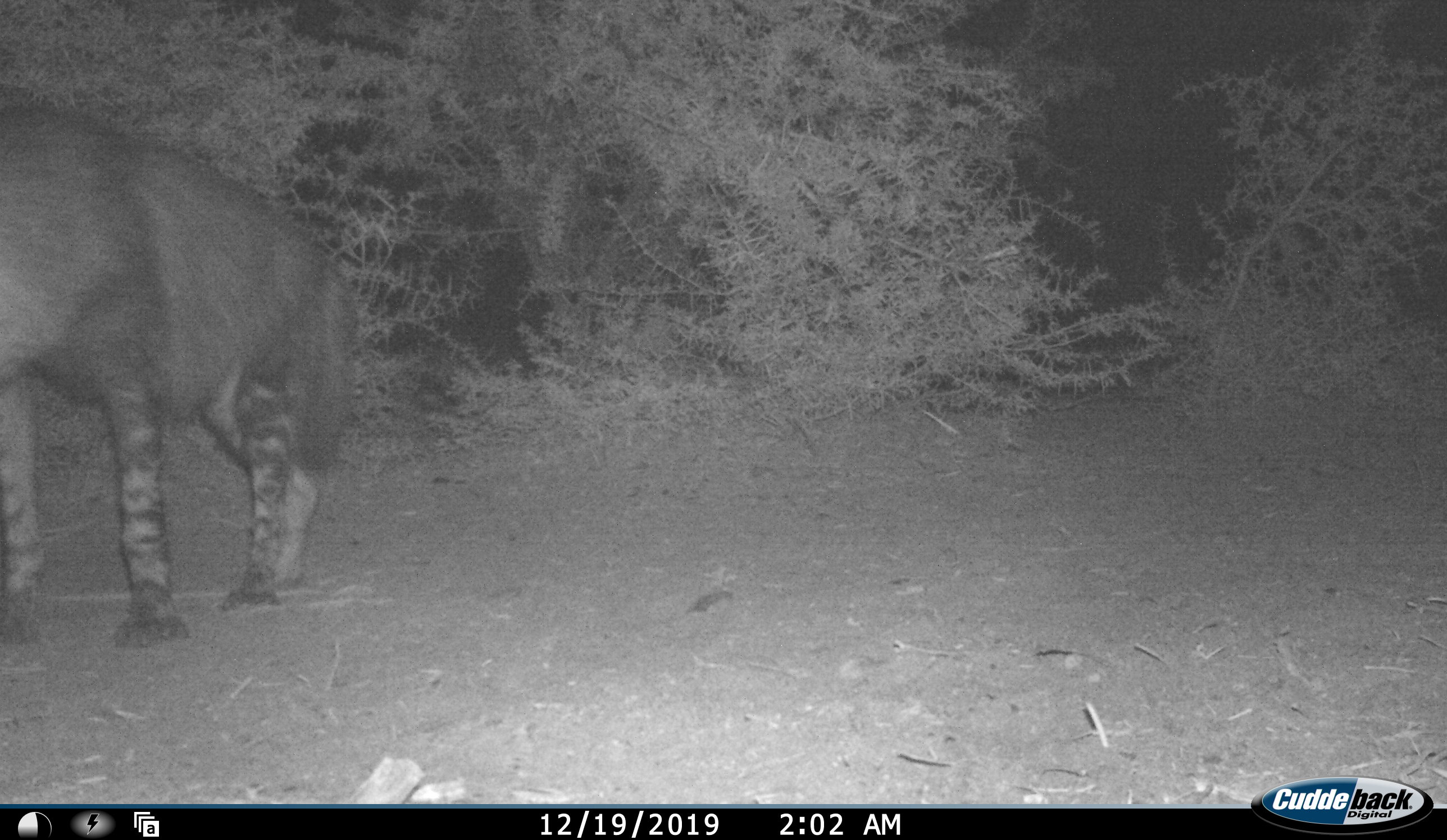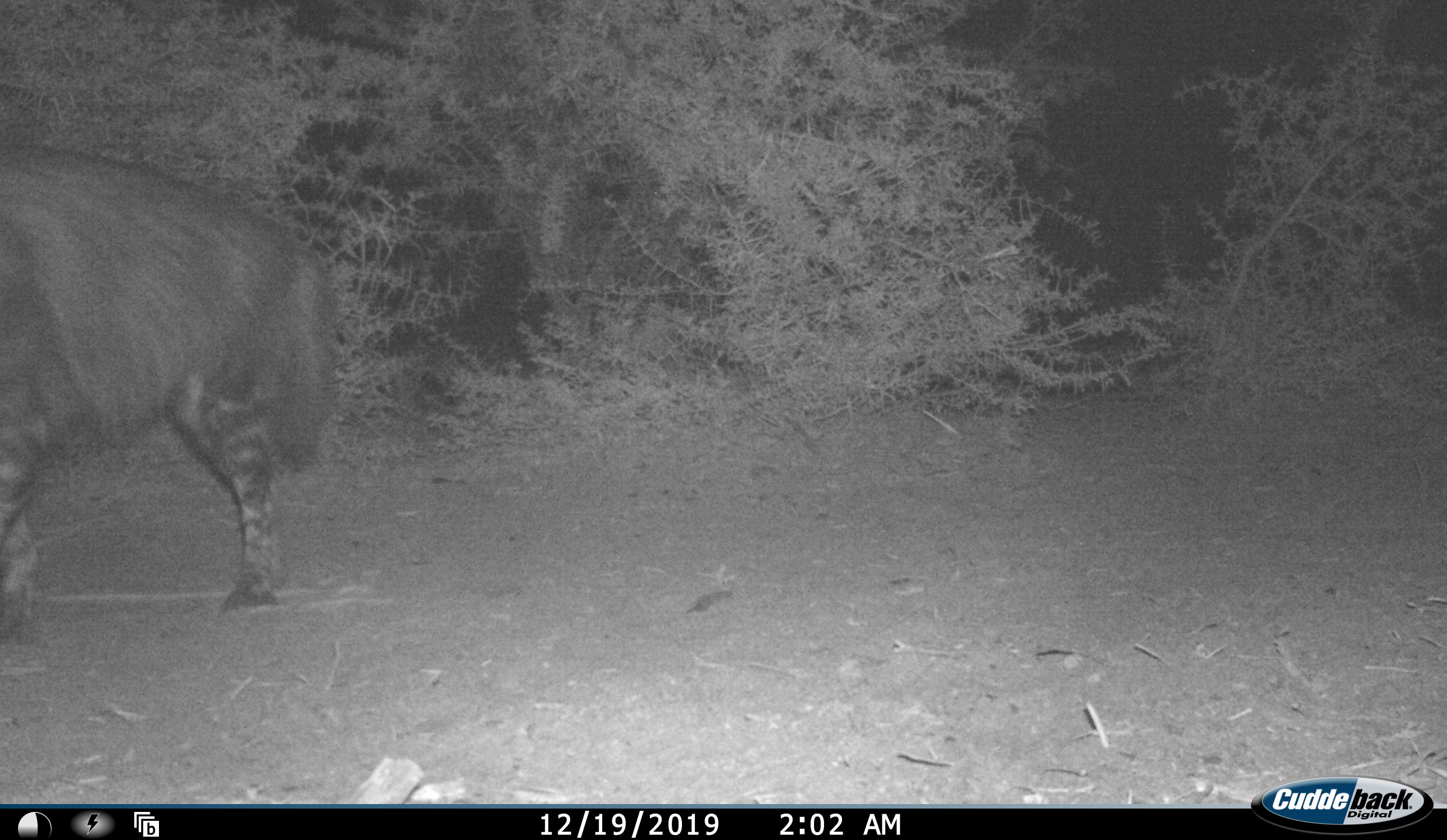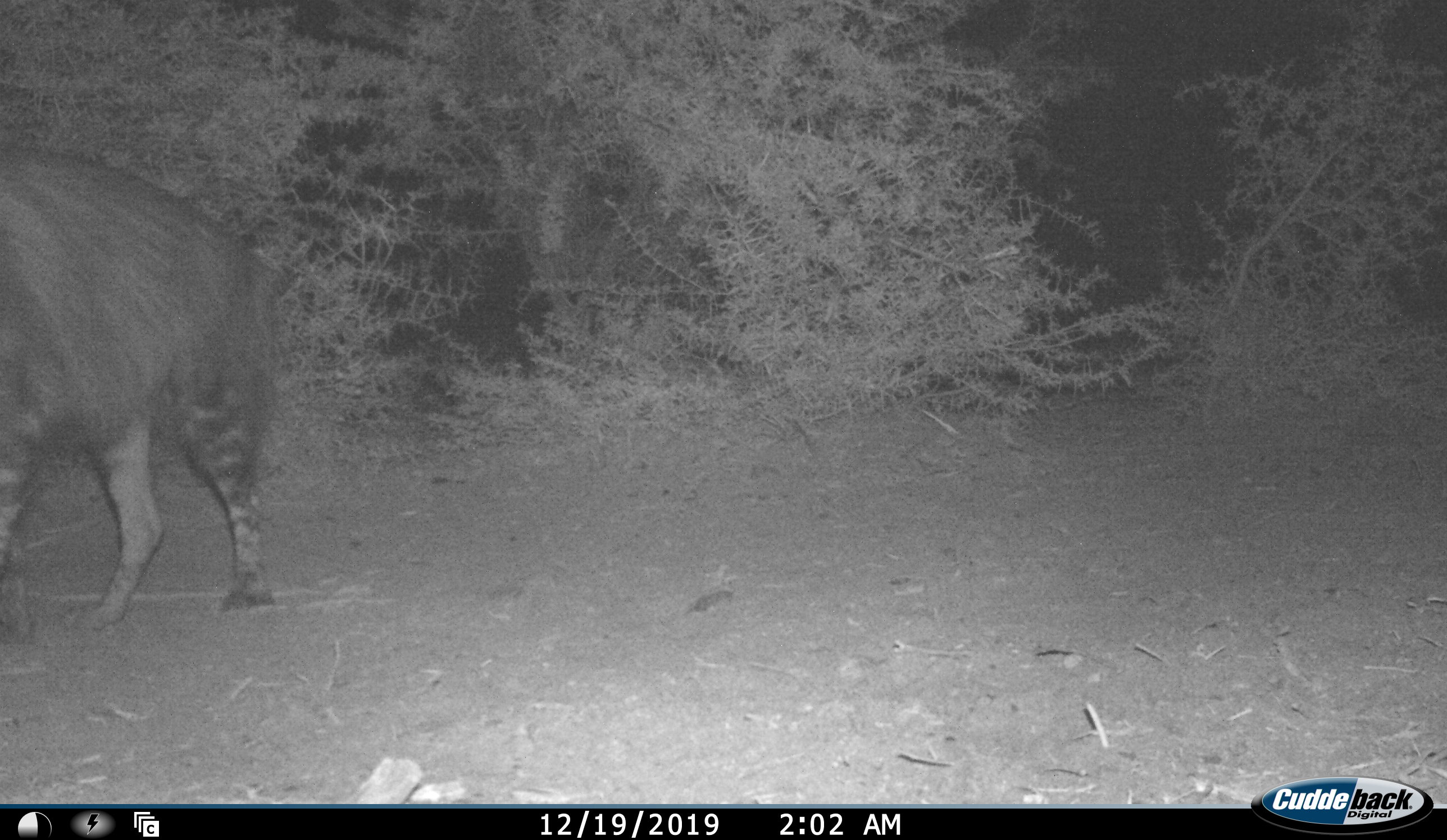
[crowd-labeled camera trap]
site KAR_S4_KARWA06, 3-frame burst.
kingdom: Animalia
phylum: Chordata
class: Mammalia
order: Carnivora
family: Hyaenidae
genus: Parahyaena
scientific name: Parahyaena brunnea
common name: brown hyena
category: hyenabrown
Hyenabrown (brown hyena) (Parahyaena brunnea), count 1. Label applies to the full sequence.